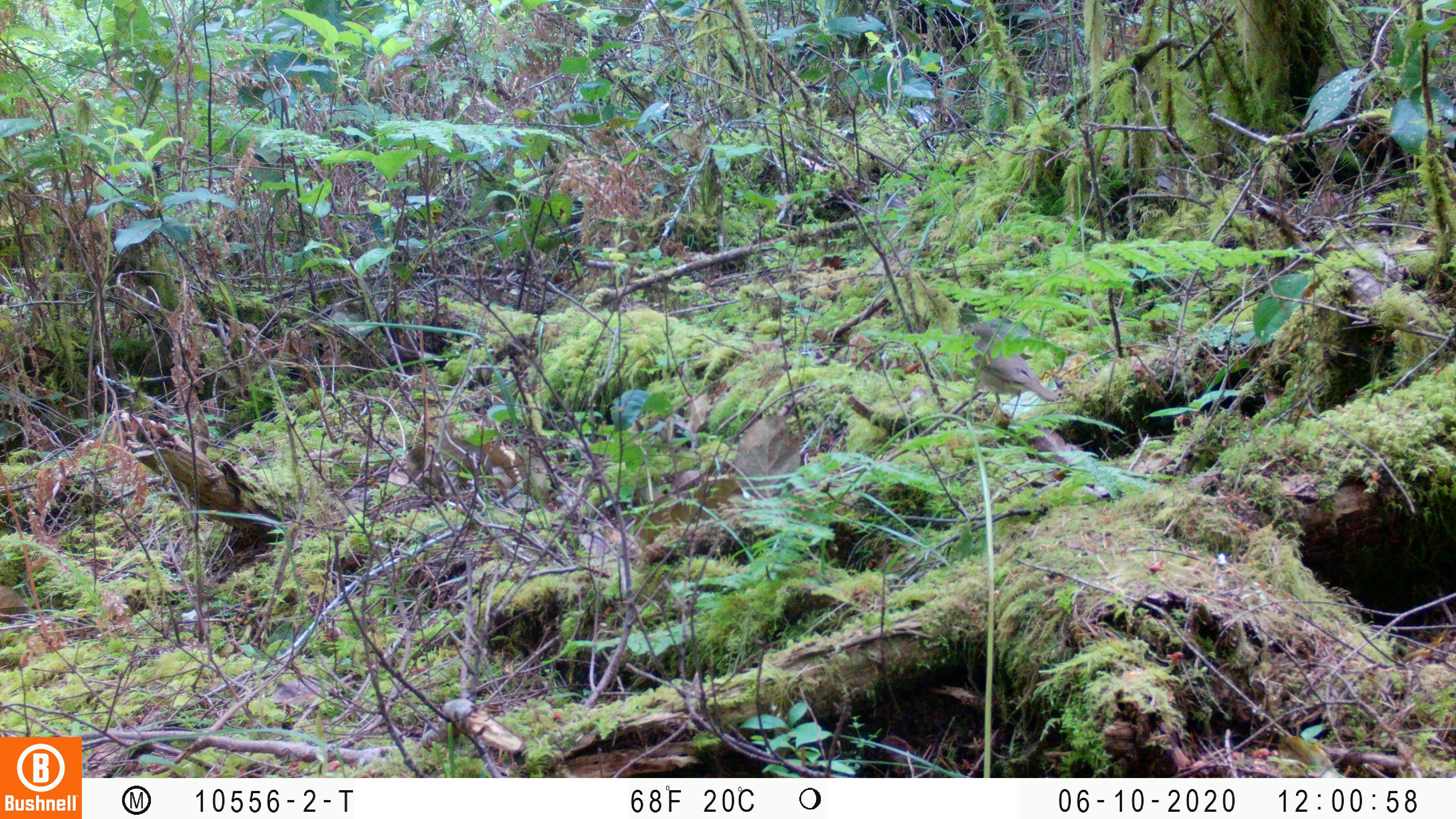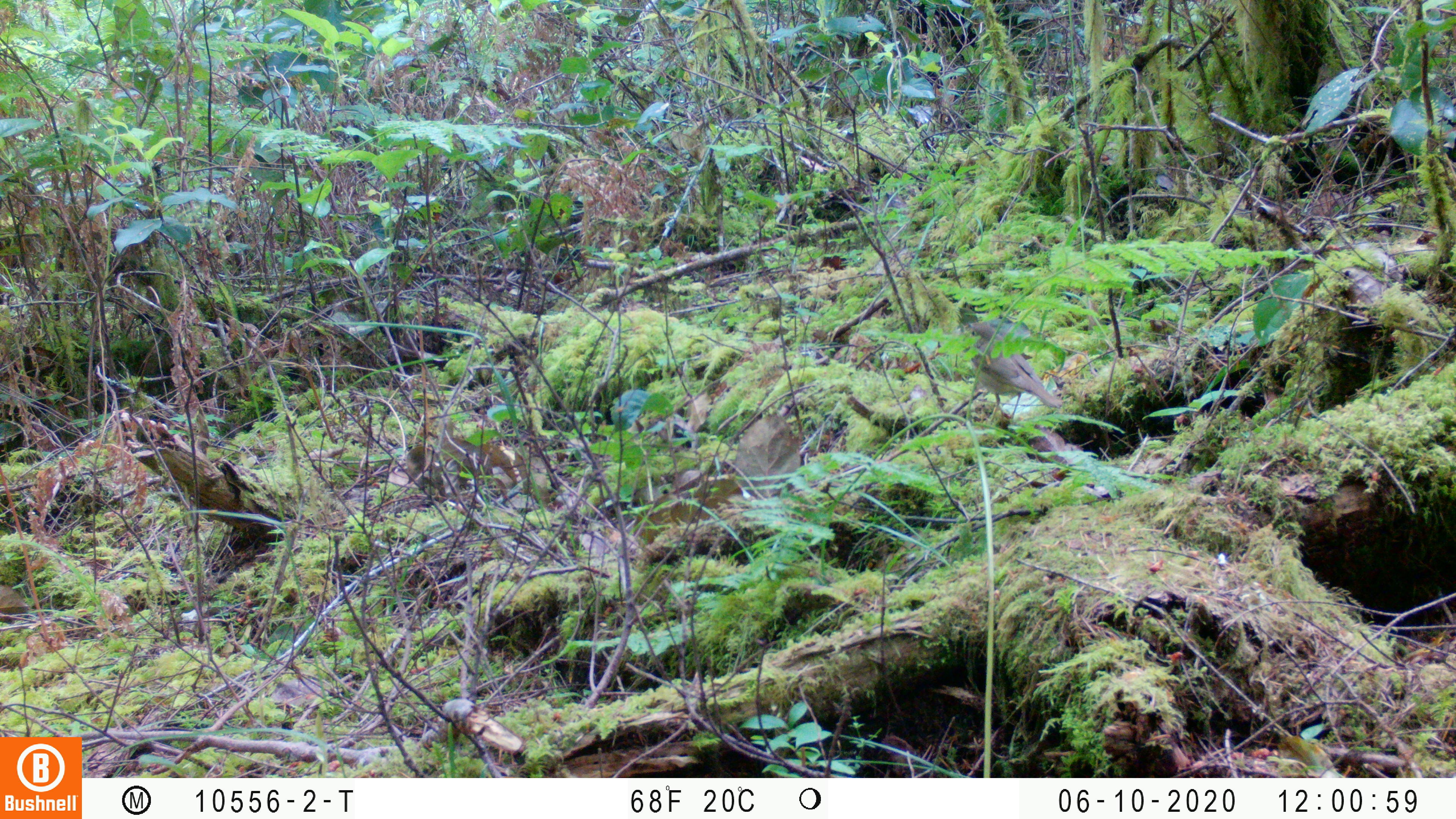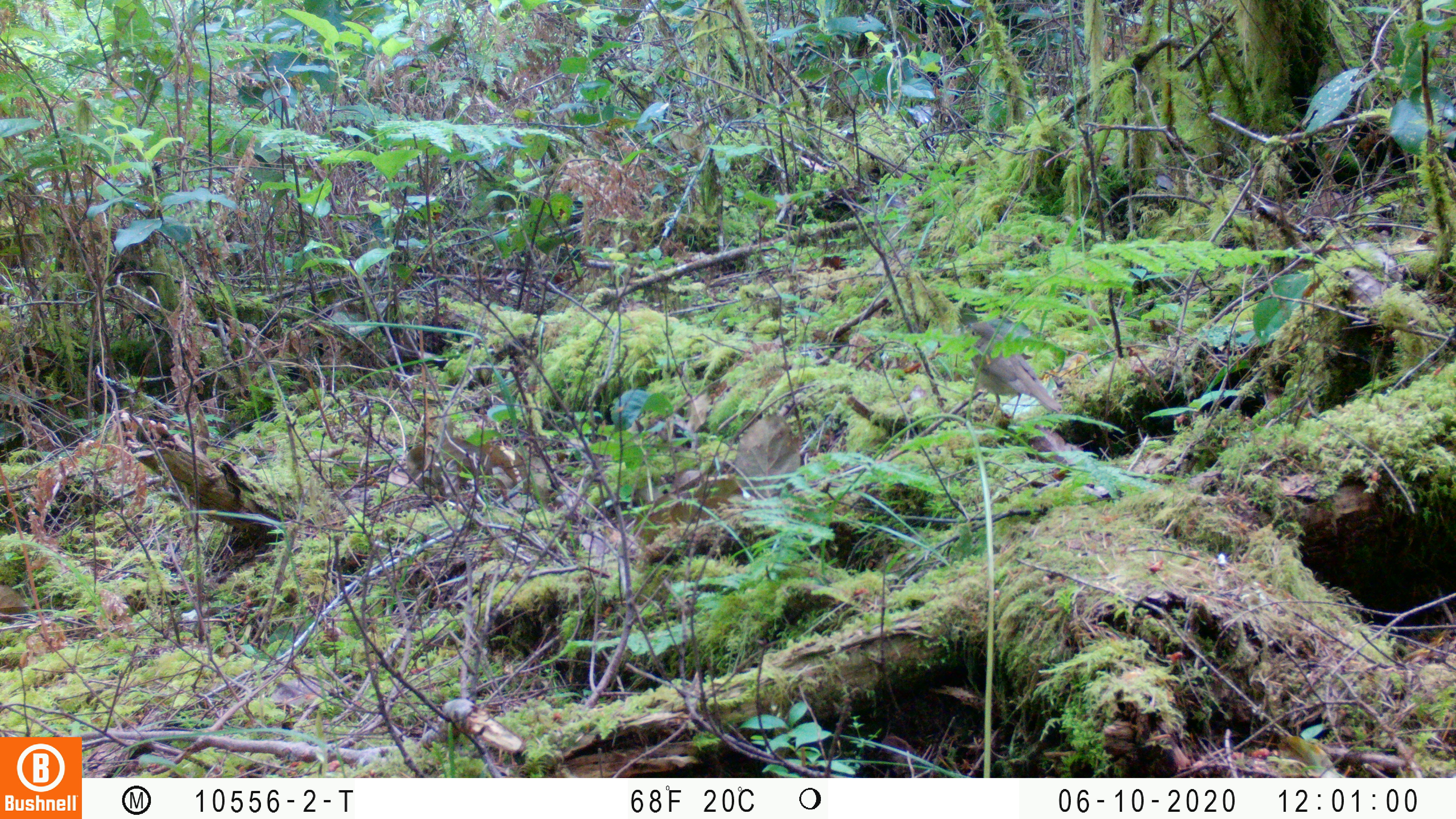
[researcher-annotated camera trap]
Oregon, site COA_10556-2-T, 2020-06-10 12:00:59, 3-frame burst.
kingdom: Animalia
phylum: Chordata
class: Aves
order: Passeriformes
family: Turdidae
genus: Catharus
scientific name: Catharus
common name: brown thrushes and nightingale-thrushes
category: catharus species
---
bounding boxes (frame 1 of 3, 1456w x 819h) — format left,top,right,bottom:
catharus species: 964,322,1057,417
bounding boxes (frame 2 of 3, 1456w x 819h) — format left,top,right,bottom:
catharus species: 964,323,1059,414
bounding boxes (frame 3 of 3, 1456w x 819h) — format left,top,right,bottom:
catharus species: 963,317,1061,412